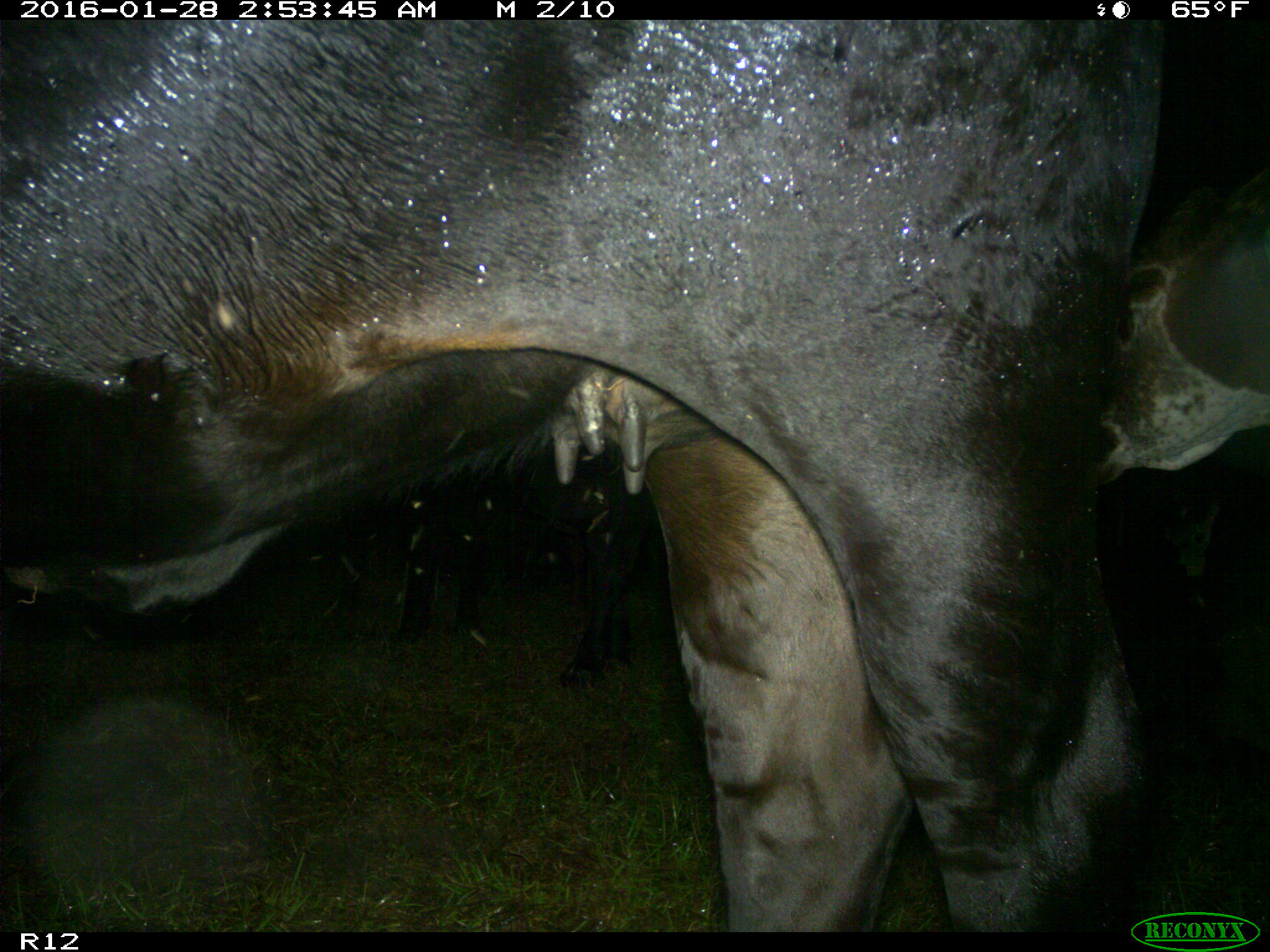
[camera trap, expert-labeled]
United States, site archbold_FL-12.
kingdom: Animalia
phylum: Chordata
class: Mammalia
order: Artiodactyla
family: Bovidae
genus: Bos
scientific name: Bos taurus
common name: domestic cow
Bos taurus (domestic cow).